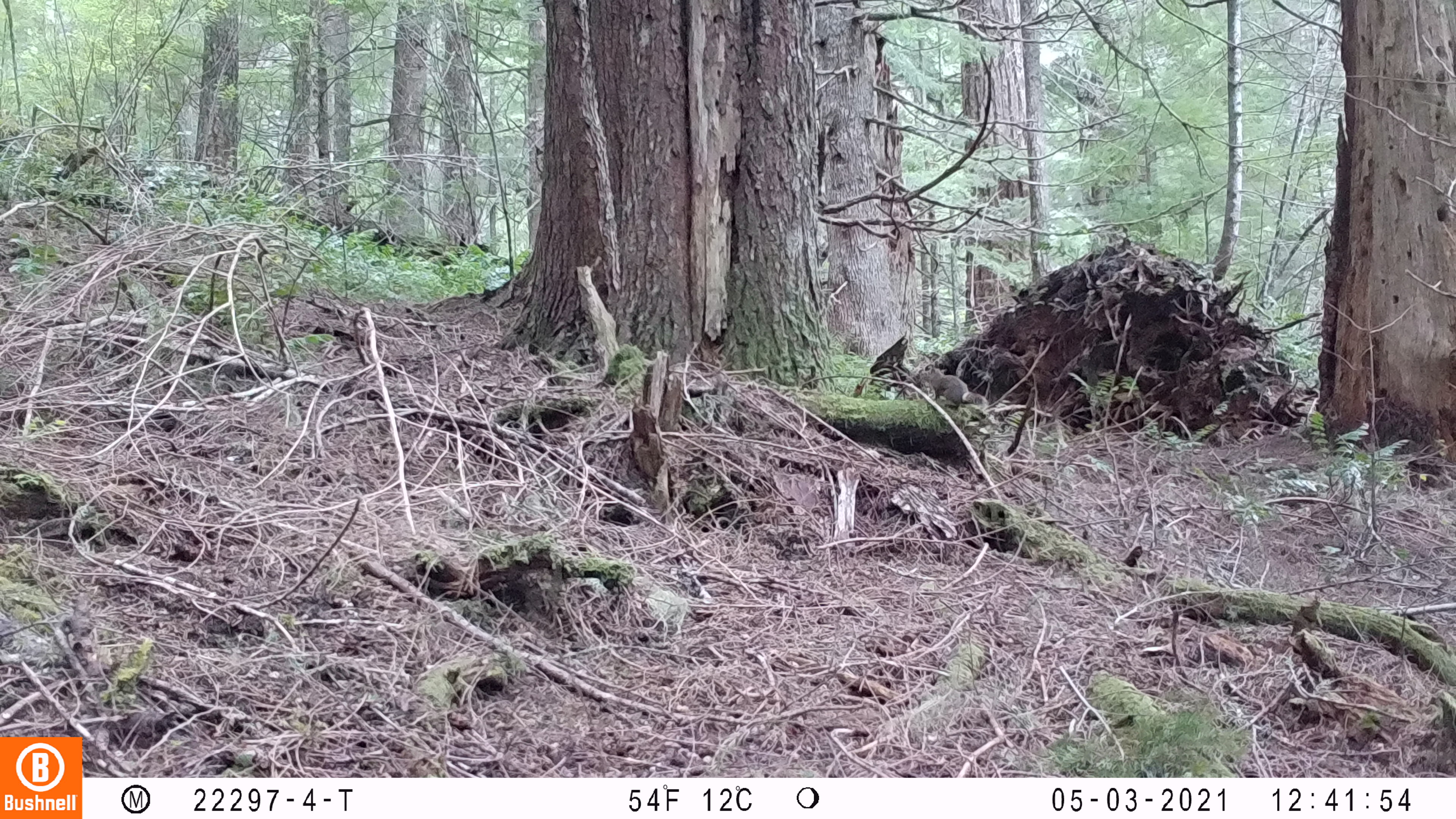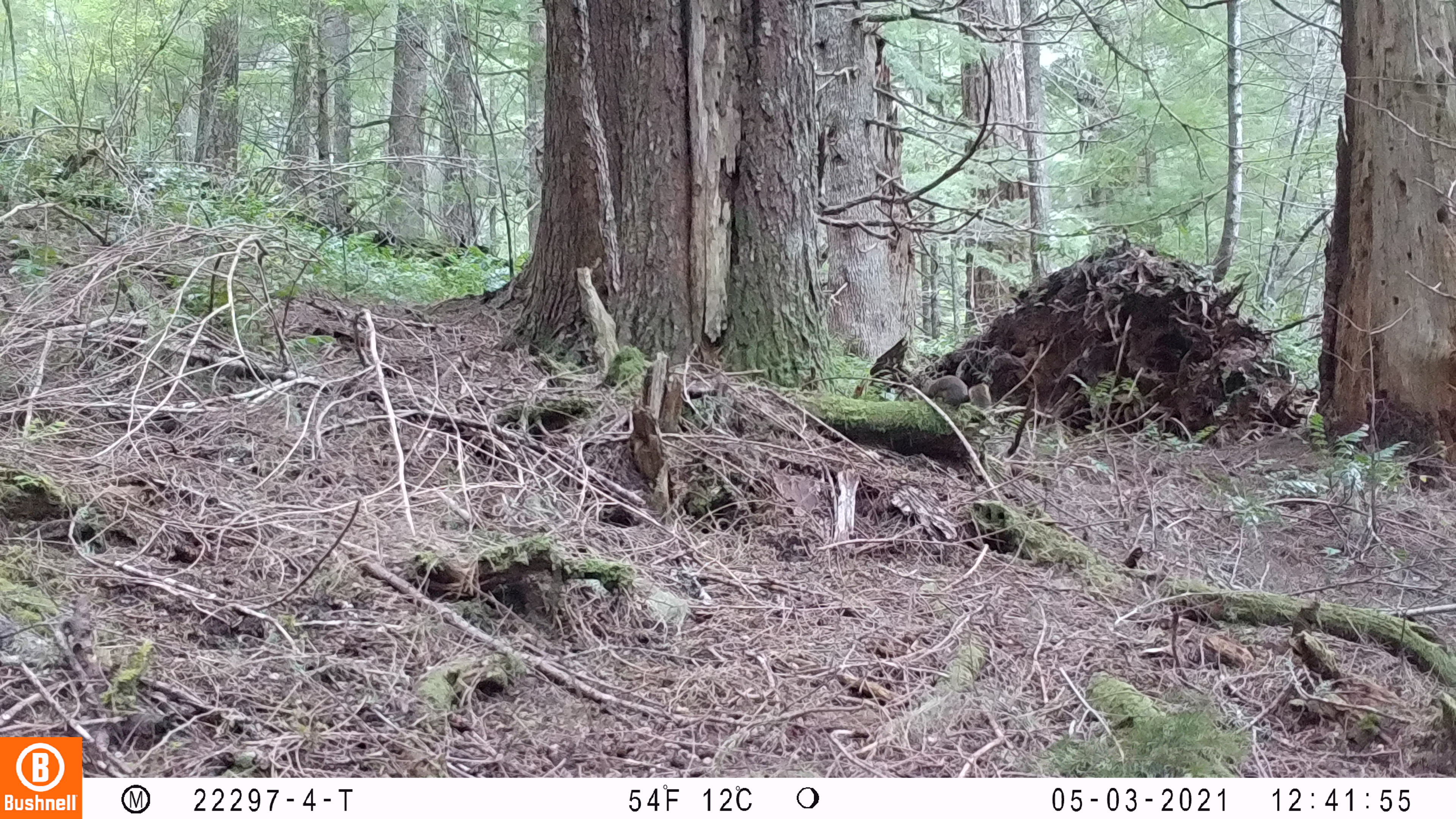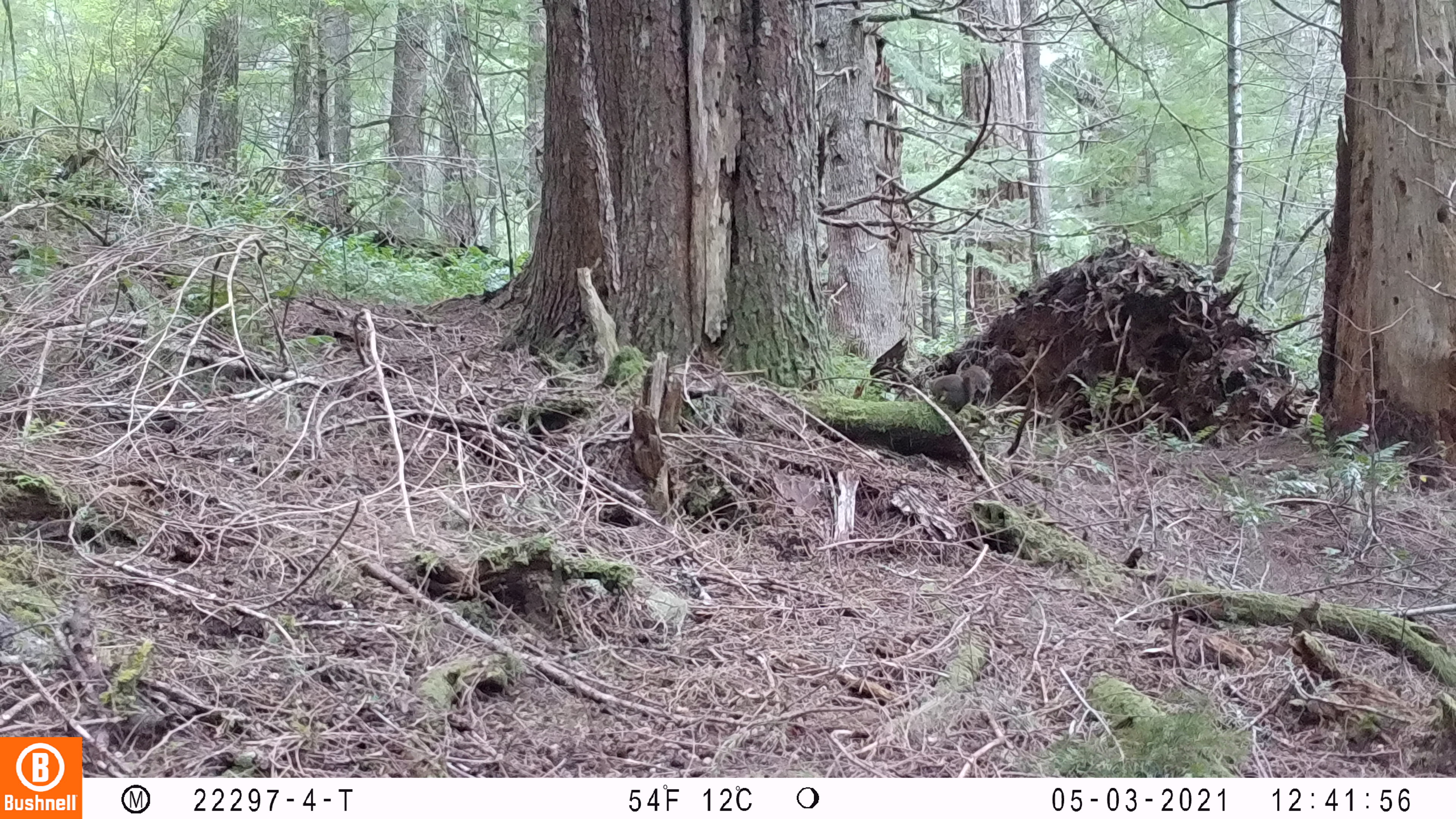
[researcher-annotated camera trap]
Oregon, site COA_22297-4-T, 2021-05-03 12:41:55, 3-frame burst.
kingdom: Animalia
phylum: Chordata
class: Mammalia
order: Rodentia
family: Sciuridae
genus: Tamiasciurus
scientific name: Tamiasciurus douglasii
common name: douglas squirrel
Douglas squirrel (Tamiasciurus douglasii).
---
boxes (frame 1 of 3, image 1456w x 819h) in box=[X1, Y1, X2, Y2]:
douglas squirrel: box=[912, 364, 1000, 427]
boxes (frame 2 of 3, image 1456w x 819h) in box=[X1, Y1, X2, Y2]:
douglas squirrel: box=[899, 364, 1005, 420]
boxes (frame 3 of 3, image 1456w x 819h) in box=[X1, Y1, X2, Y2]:
douglas squirrel: box=[906, 354, 999, 425]